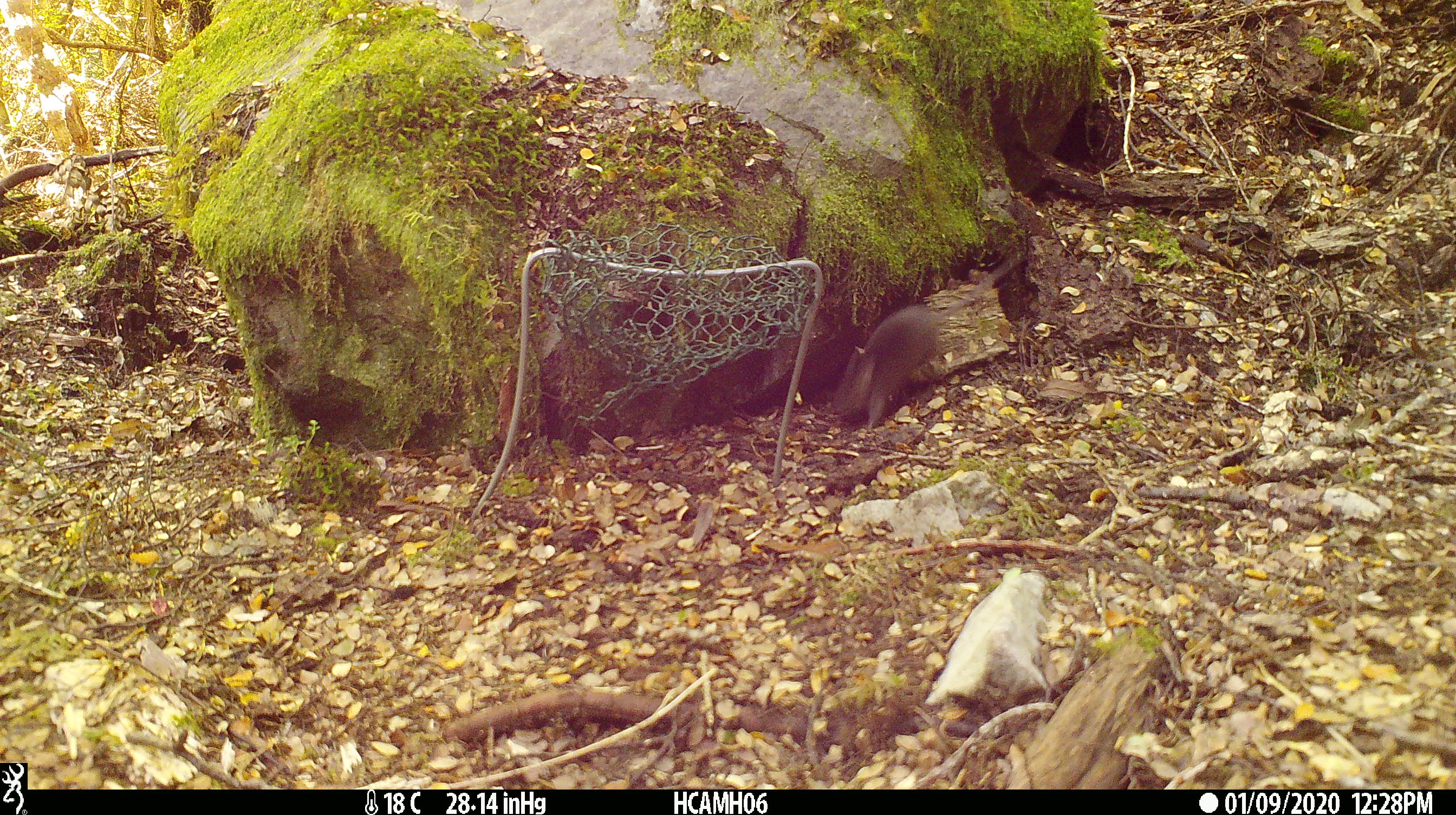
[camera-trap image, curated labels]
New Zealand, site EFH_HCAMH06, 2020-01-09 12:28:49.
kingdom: Animalia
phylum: Chordata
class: Mammalia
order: Rodentia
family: Muridae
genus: Mus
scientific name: Mus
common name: mouse